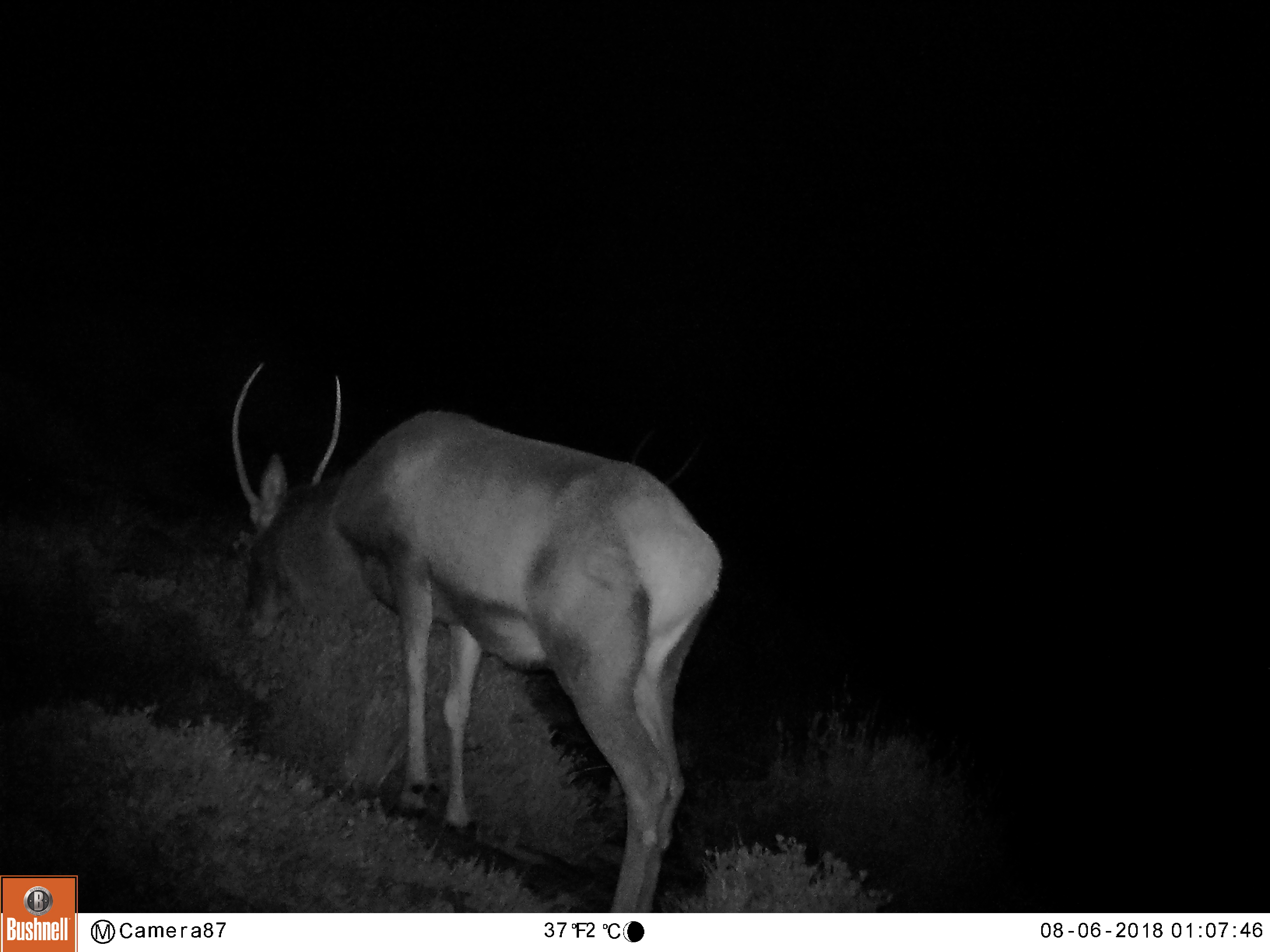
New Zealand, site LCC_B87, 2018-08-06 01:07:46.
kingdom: Animalia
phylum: Chordata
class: Mammalia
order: Artiodactyla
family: Cervidae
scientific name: Cervidae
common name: deer